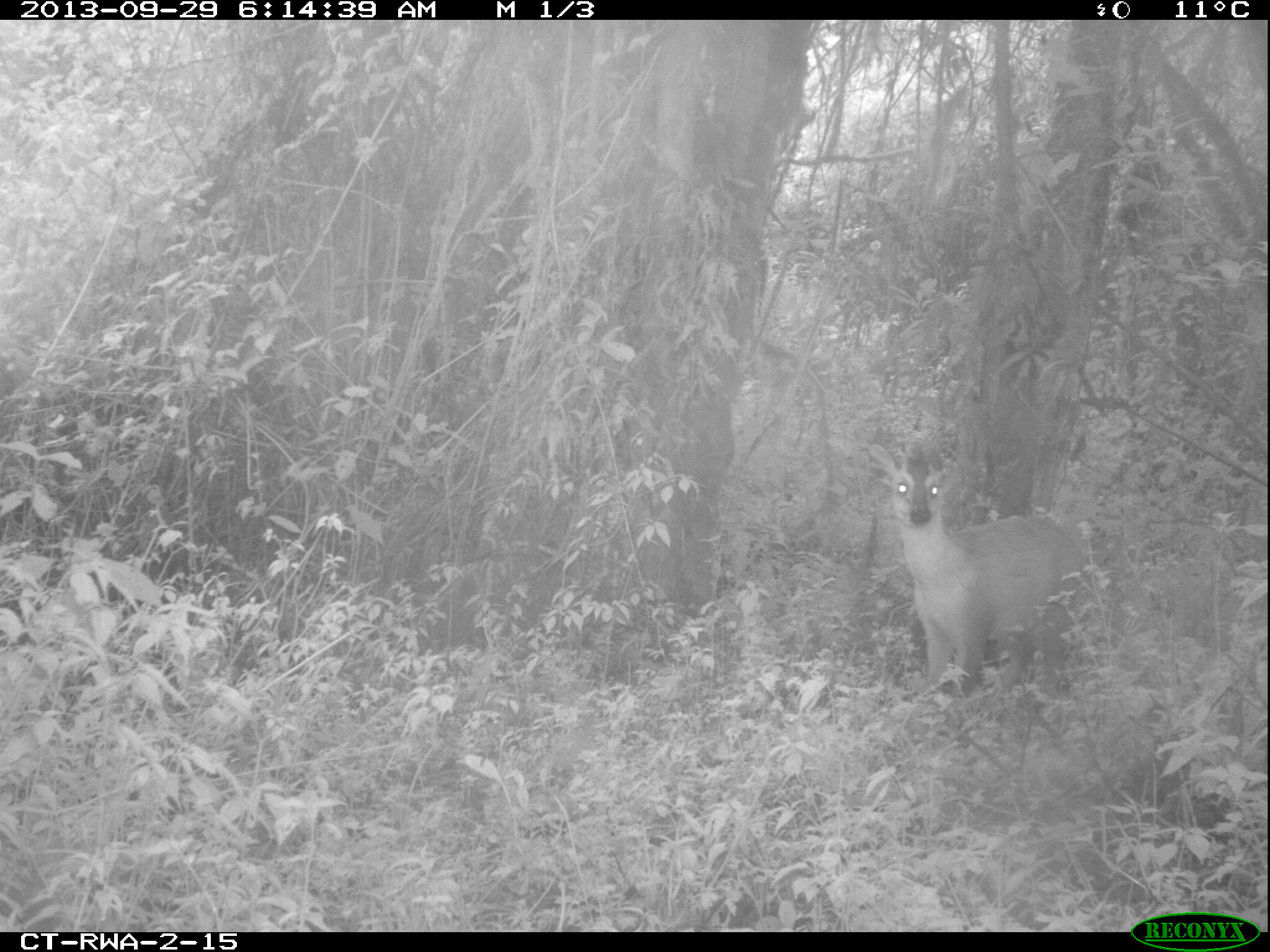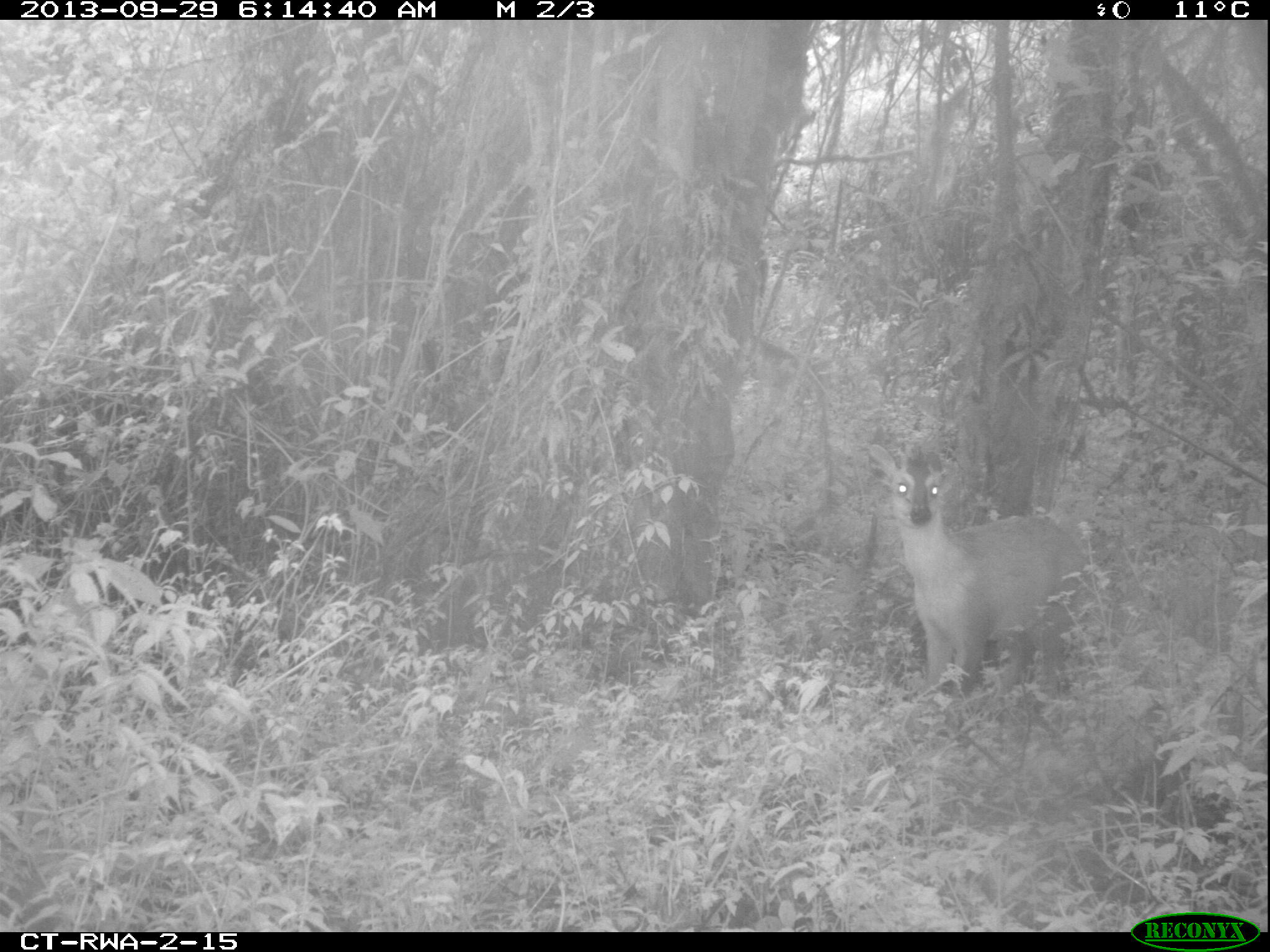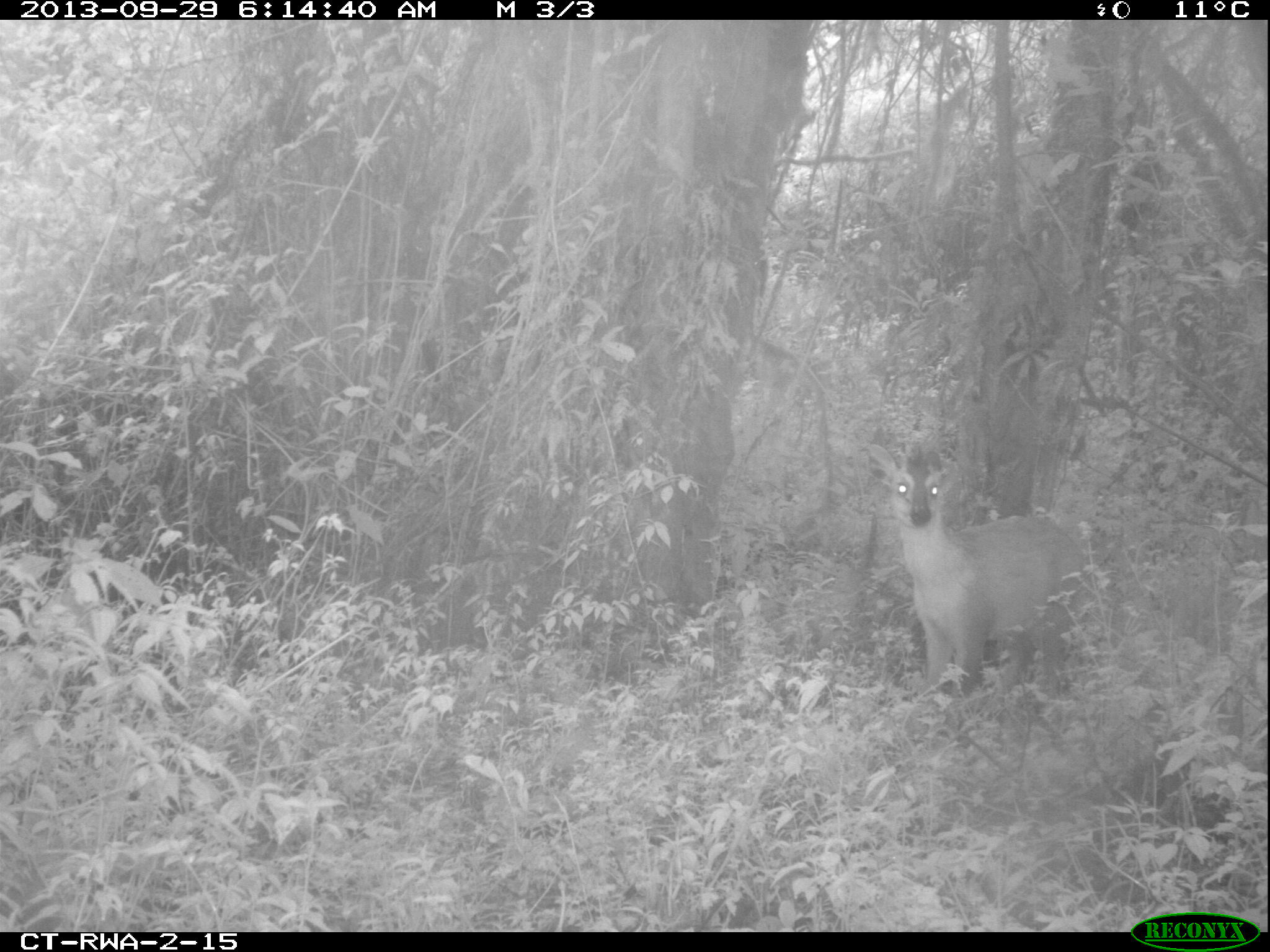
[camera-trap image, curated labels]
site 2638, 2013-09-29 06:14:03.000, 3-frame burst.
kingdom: Animalia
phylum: Chordata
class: Mammalia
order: Artiodactyla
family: Bovidae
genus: Cephalophus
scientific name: Cephalophus nigrifrons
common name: black-fronted duiker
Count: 1.